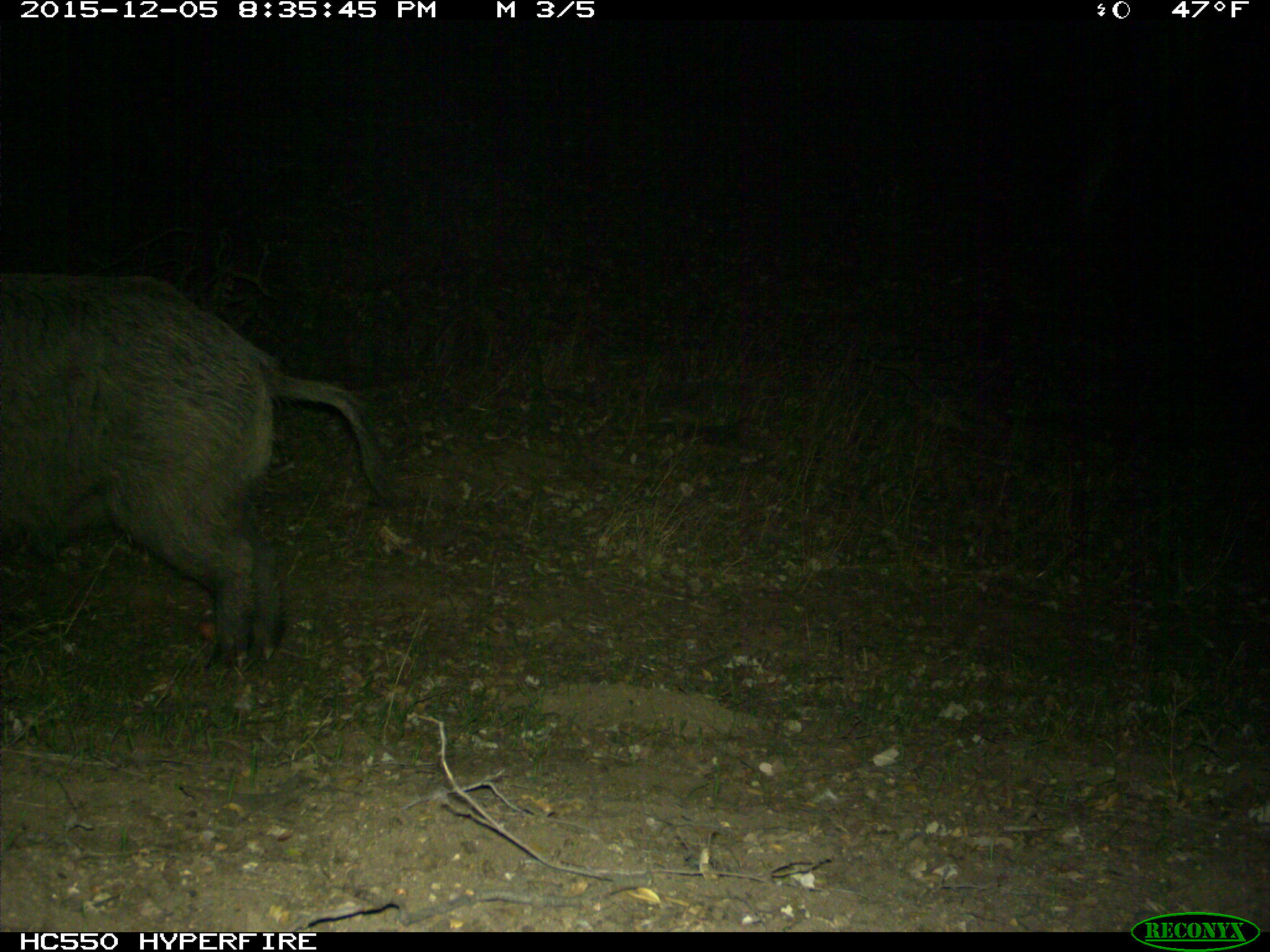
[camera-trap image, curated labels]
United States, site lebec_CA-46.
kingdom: Animalia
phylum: Chordata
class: Mammalia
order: Artiodactyla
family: Suidae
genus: Sus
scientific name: Sus scrofa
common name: wild boar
Sus scrofa (wild boar).